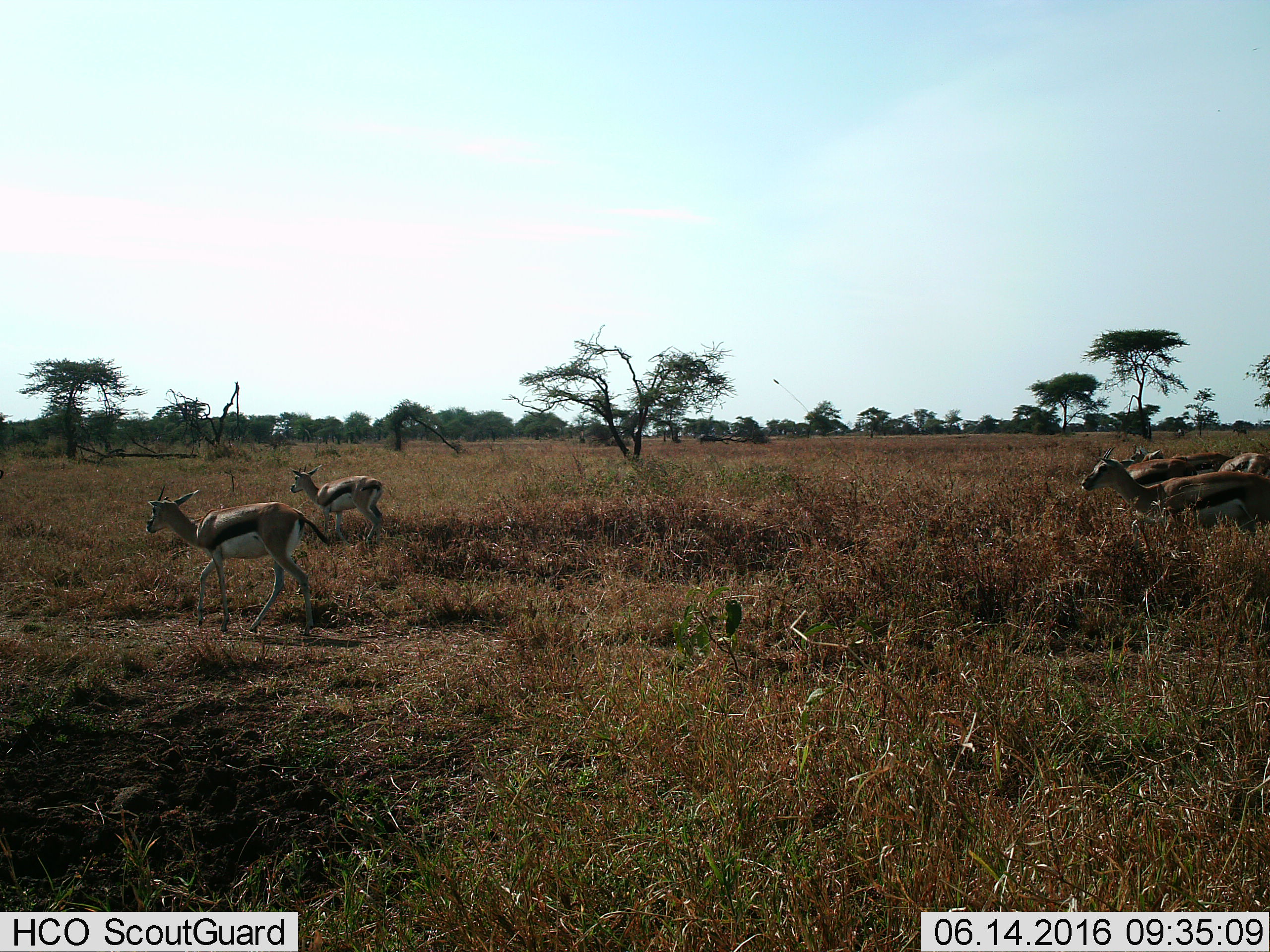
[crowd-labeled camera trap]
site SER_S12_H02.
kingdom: Animalia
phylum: Chordata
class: Mammalia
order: Artiodactyla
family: Bovidae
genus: Eudorcas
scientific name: Eudorcas thomsonii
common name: thomson's gazelle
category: gazellethomsons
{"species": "gazellethomsons (thomson's gazelle) (Eudorcas thomsonii)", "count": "6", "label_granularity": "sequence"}